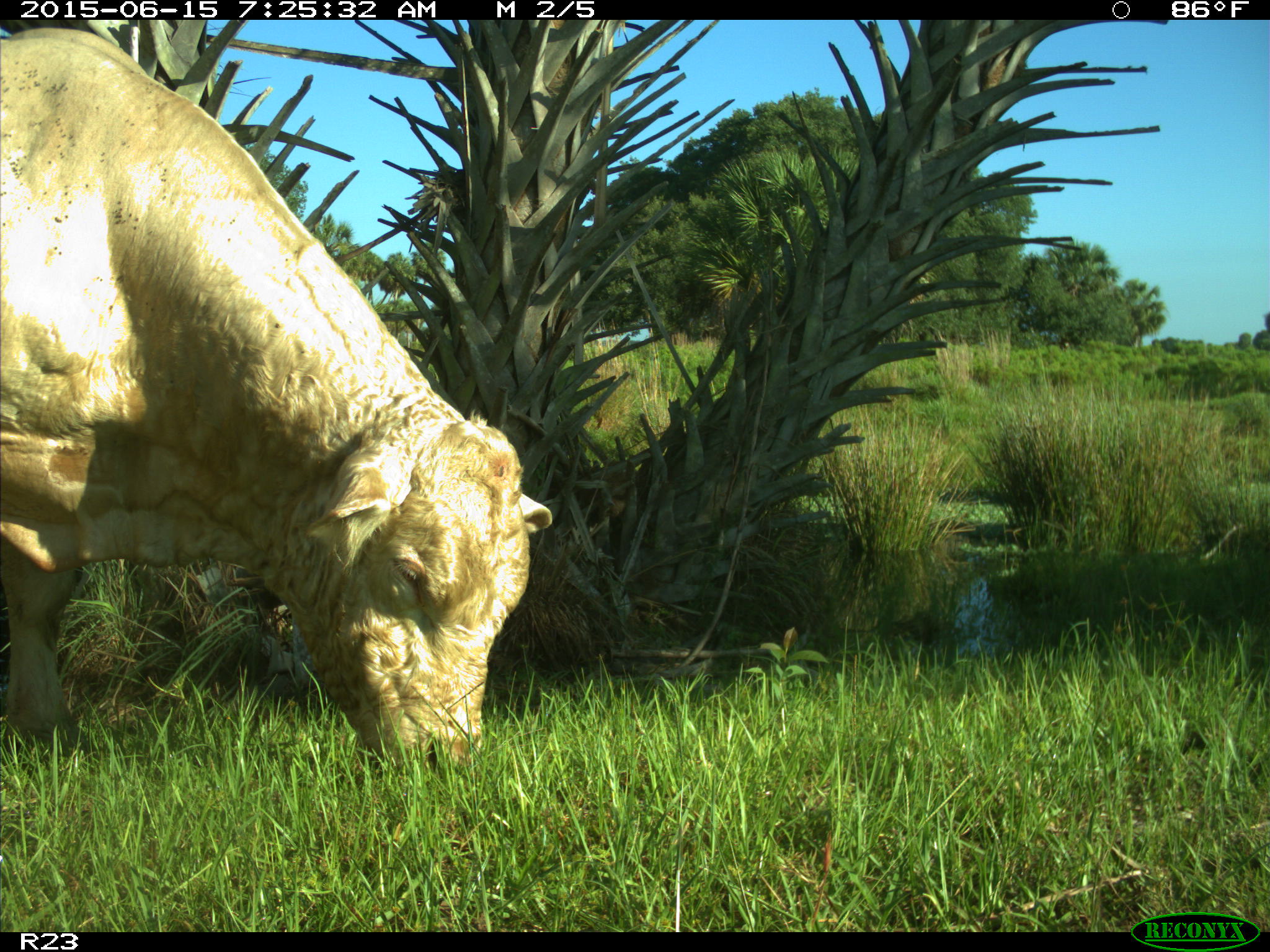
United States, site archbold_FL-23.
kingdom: Animalia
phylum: Chordata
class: Mammalia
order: Artiodactyla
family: Bovidae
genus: Bos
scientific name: Bos taurus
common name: domestic cow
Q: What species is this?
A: Bos taurus (domestic cow).